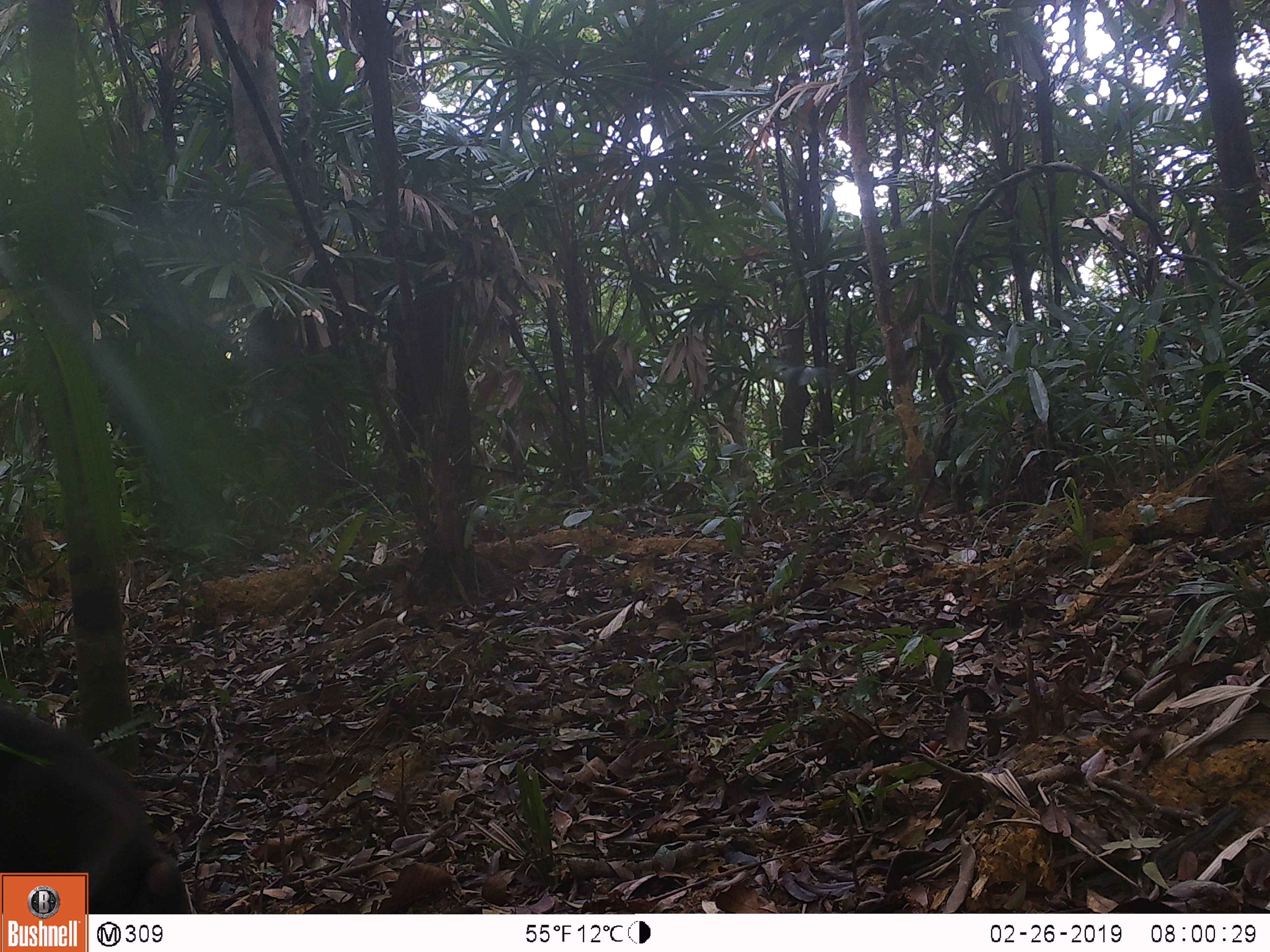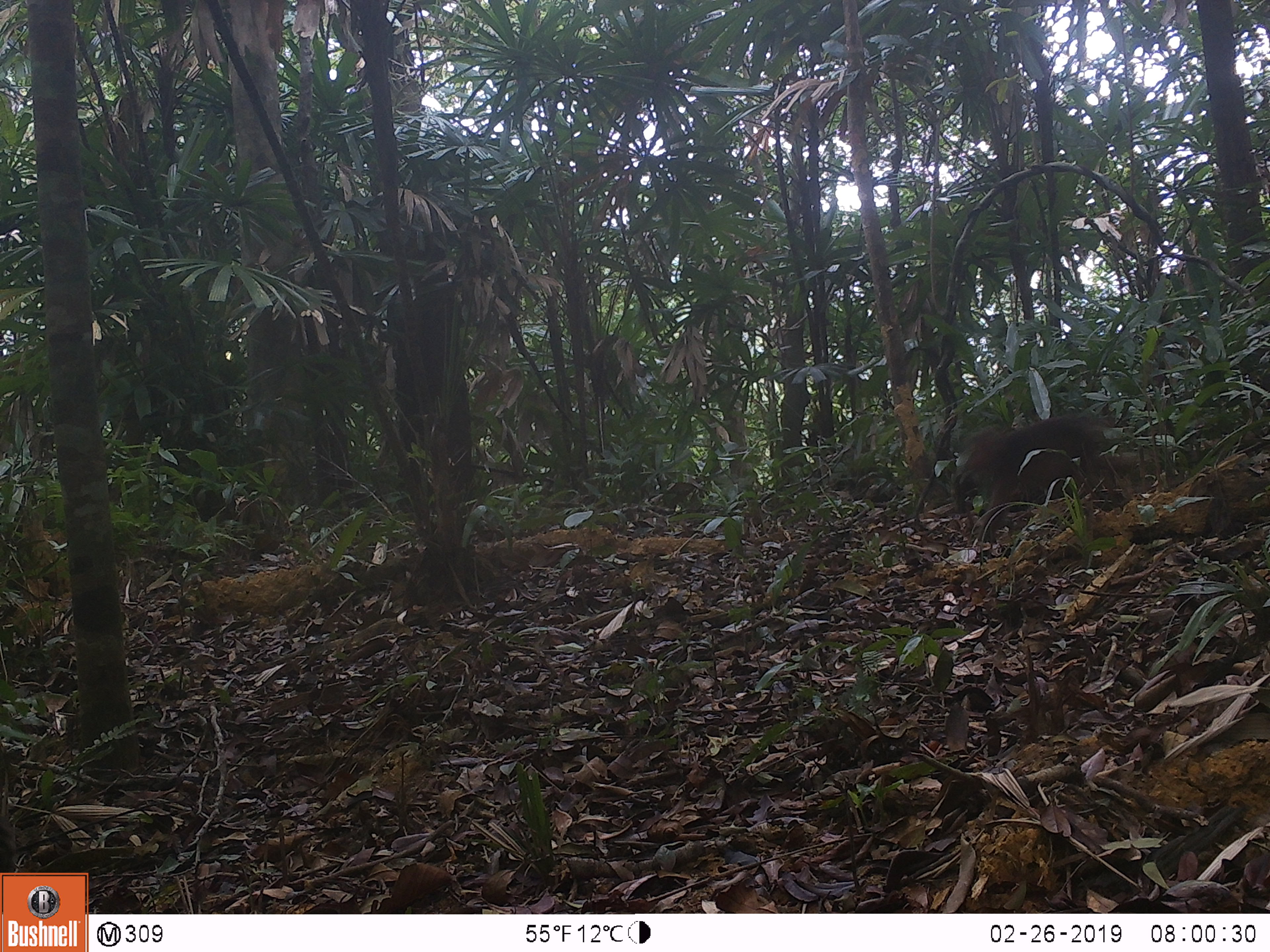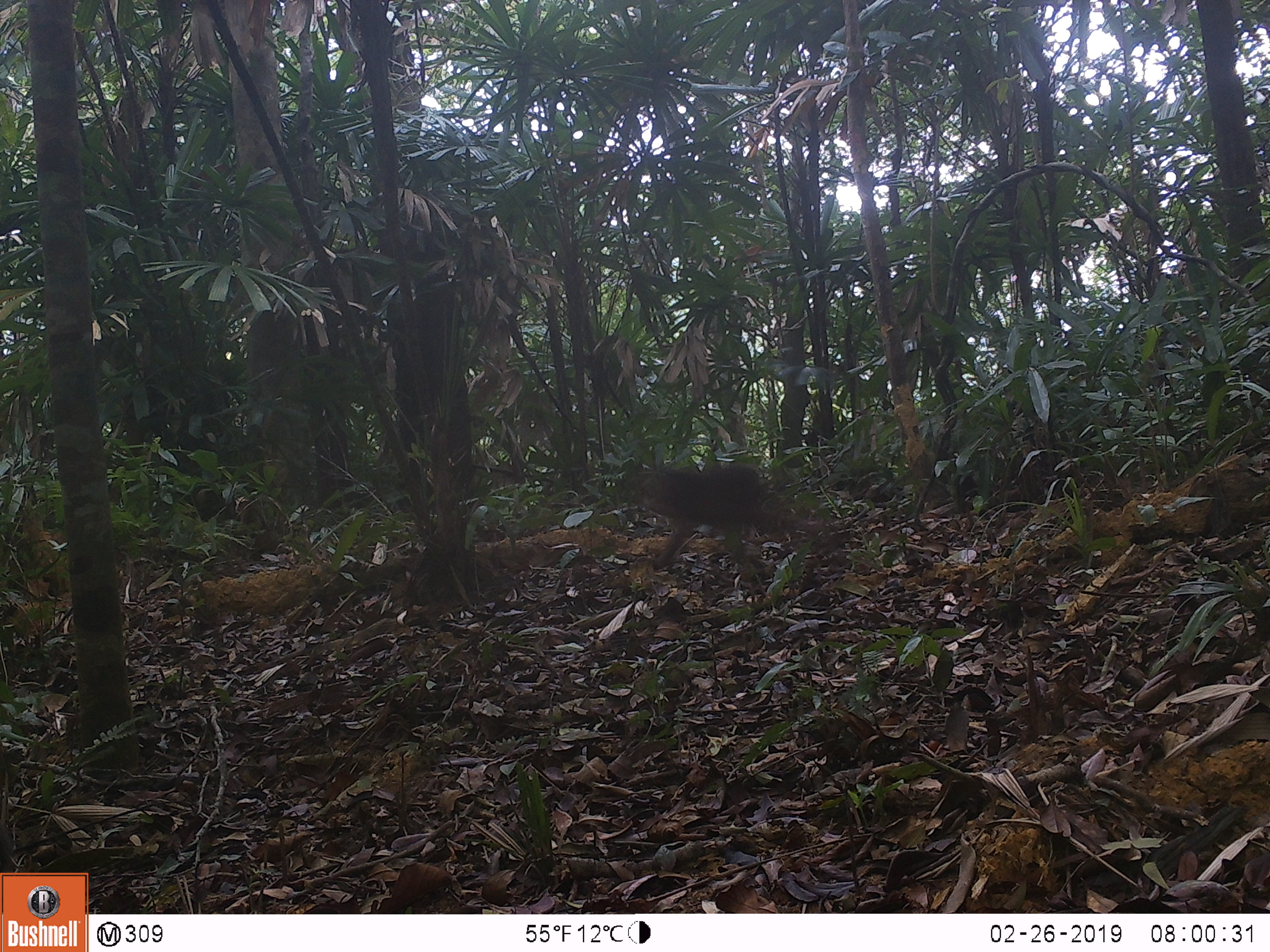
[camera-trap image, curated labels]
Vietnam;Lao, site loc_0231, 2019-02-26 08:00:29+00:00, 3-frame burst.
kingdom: Animalia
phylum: Chordata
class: Mammalia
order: Primates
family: Cercopithecidae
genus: Macaca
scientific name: Macaca arctoides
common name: stump-tailed macaque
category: stump tailed macaque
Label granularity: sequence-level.